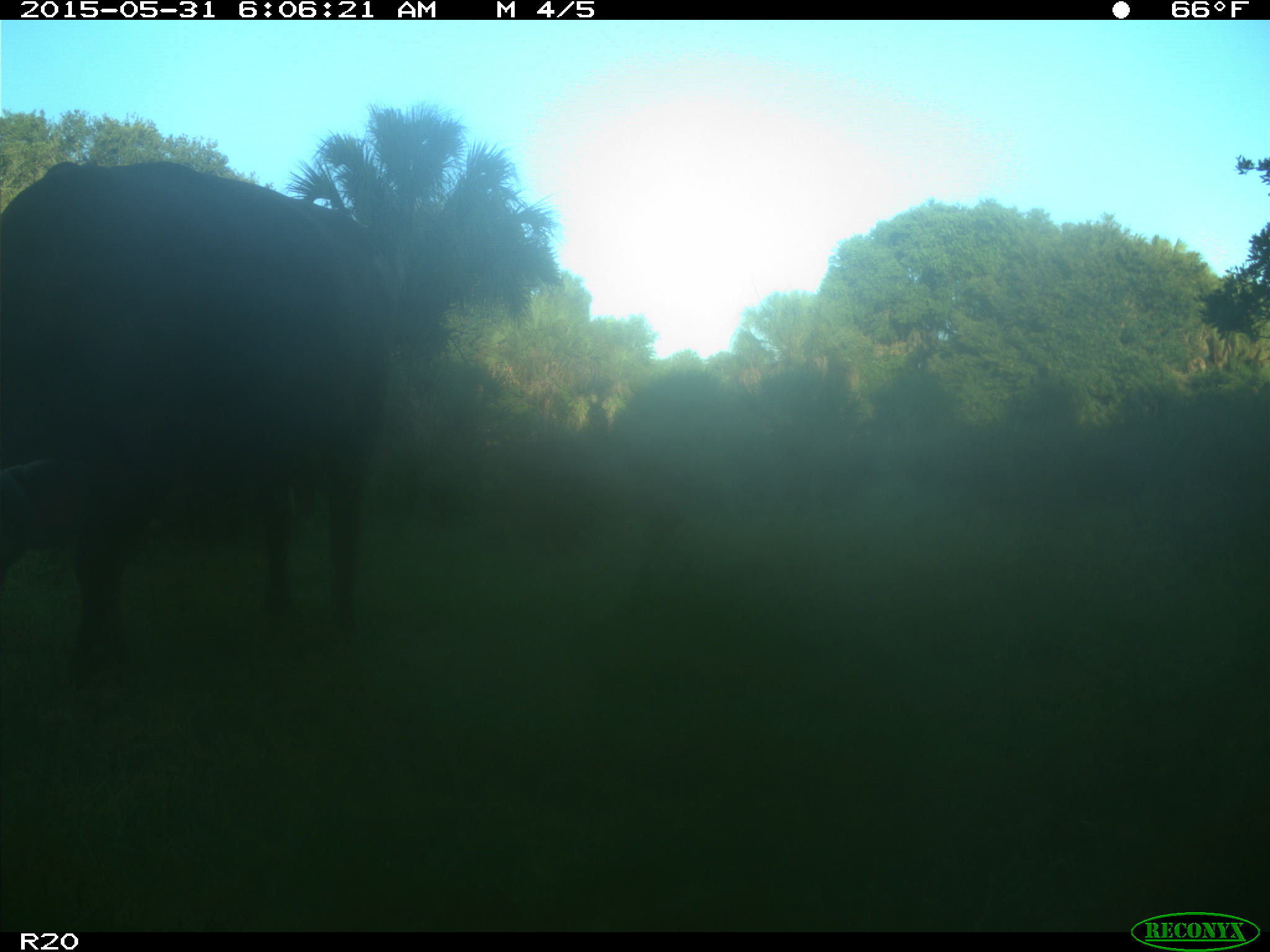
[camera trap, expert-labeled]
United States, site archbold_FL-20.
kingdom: Animalia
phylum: Chordata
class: Mammalia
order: Artiodactyla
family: Bovidae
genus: Bos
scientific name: Bos taurus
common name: domestic cow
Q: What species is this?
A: Bos taurus (domestic cow).